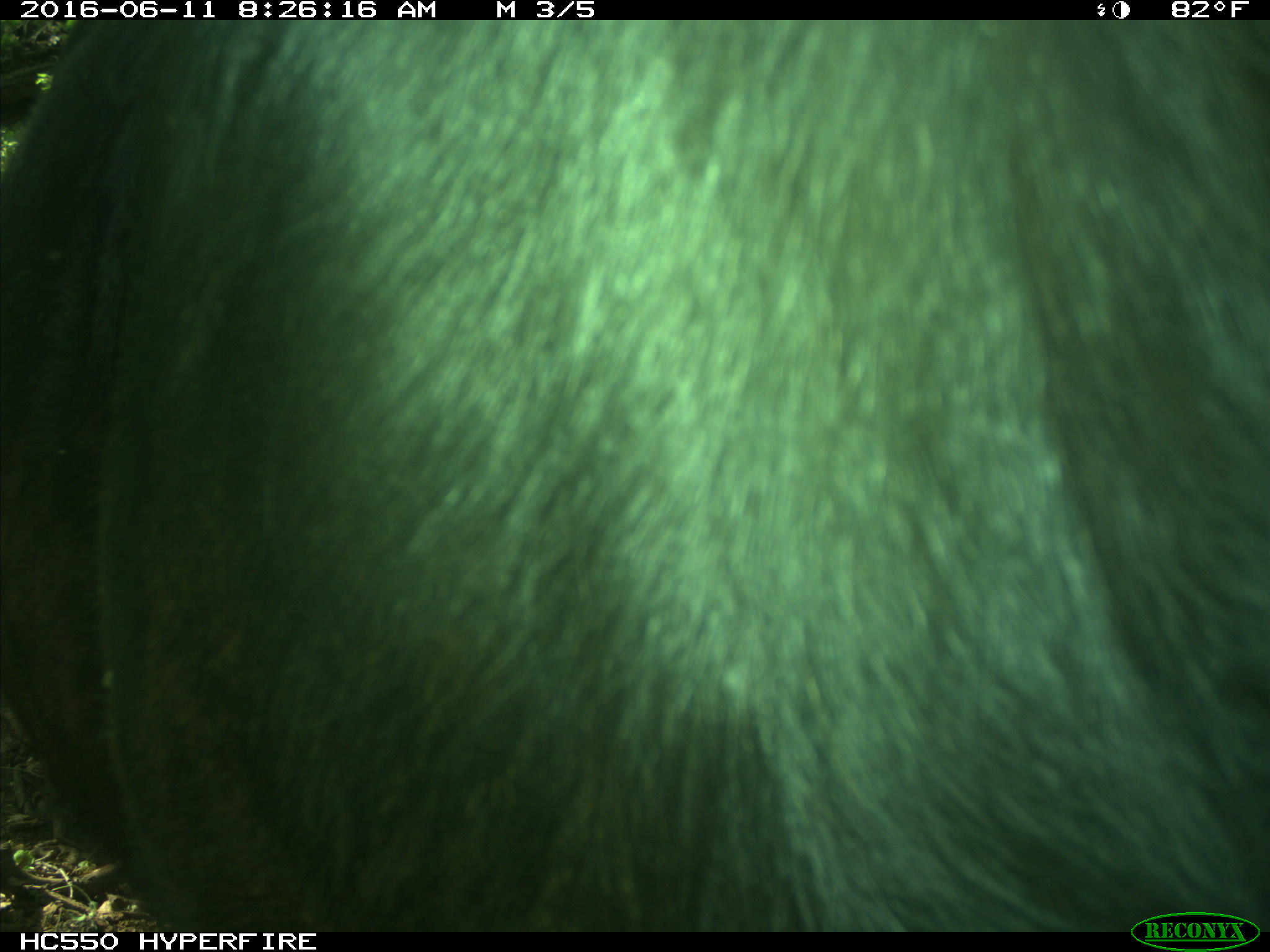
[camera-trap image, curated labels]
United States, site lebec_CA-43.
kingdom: Animalia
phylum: Chordata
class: Mammalia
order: Artiodactyla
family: Bovidae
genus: Bos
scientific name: Bos taurus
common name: domestic cow